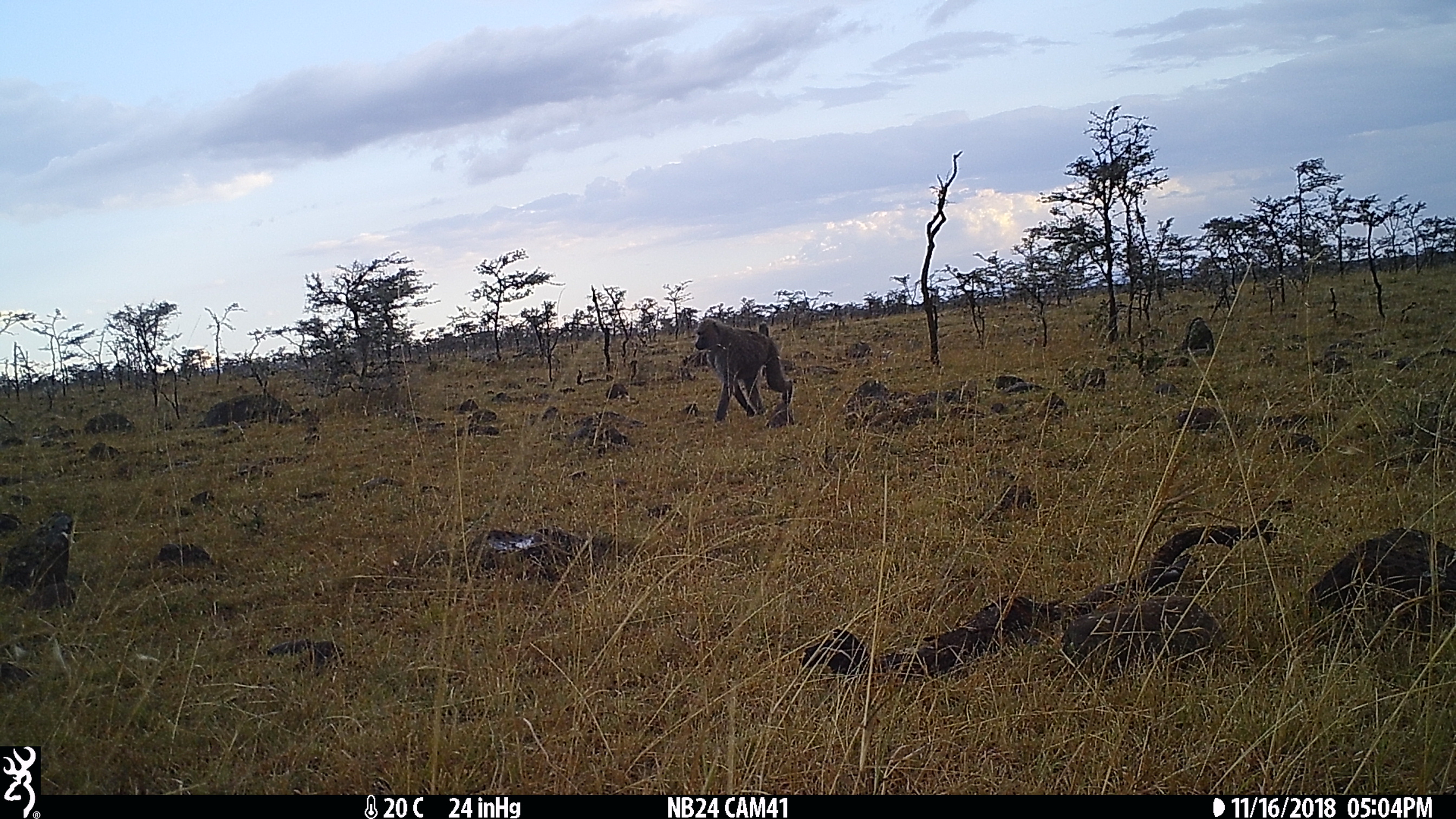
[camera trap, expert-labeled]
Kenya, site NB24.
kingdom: Animalia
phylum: Chordata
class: Mammalia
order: Primates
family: Cercopithecidae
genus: Papio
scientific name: Papio anubis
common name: olive baboon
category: baboon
Baboon (olive baboon) (Papio anubis).